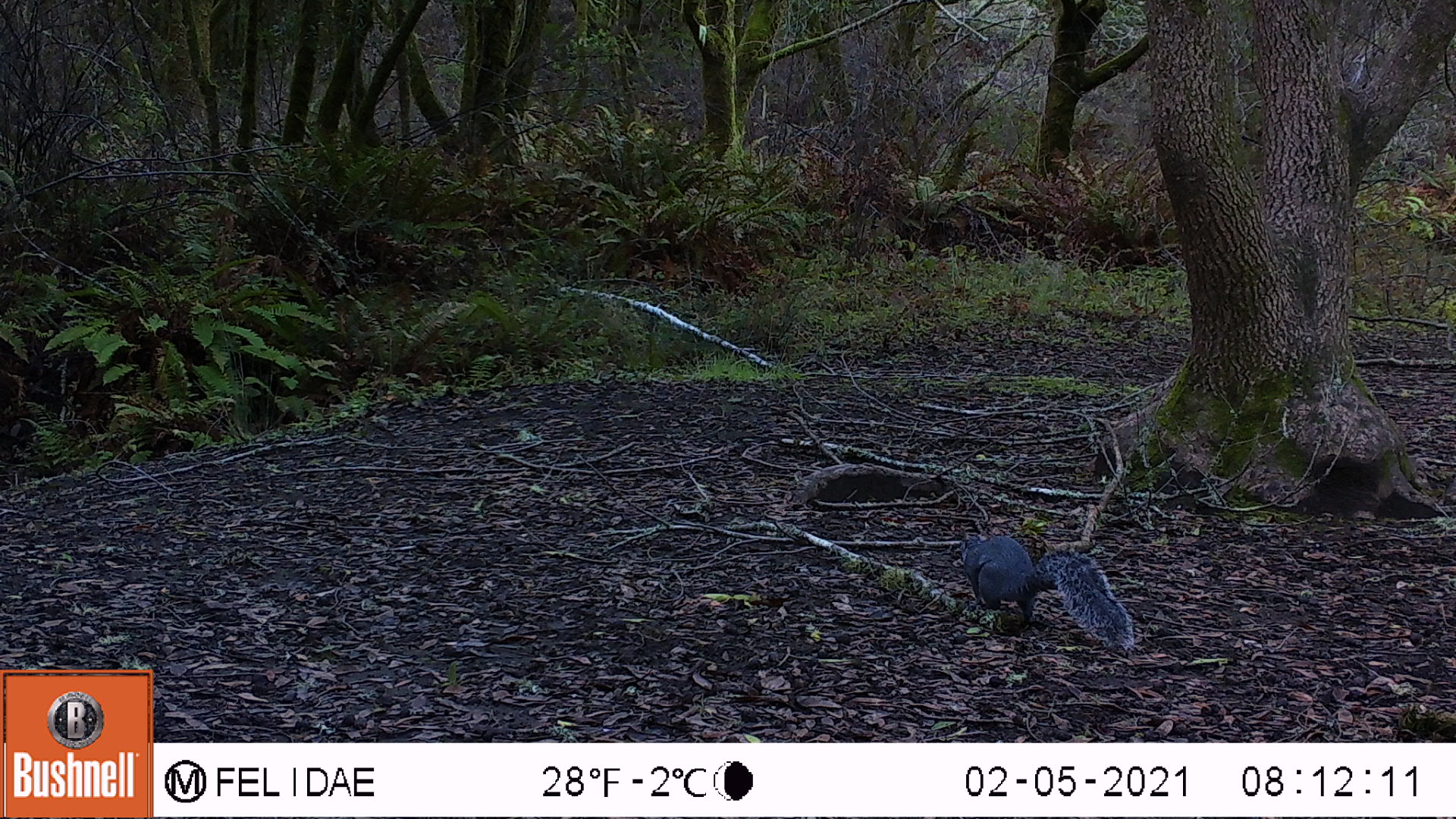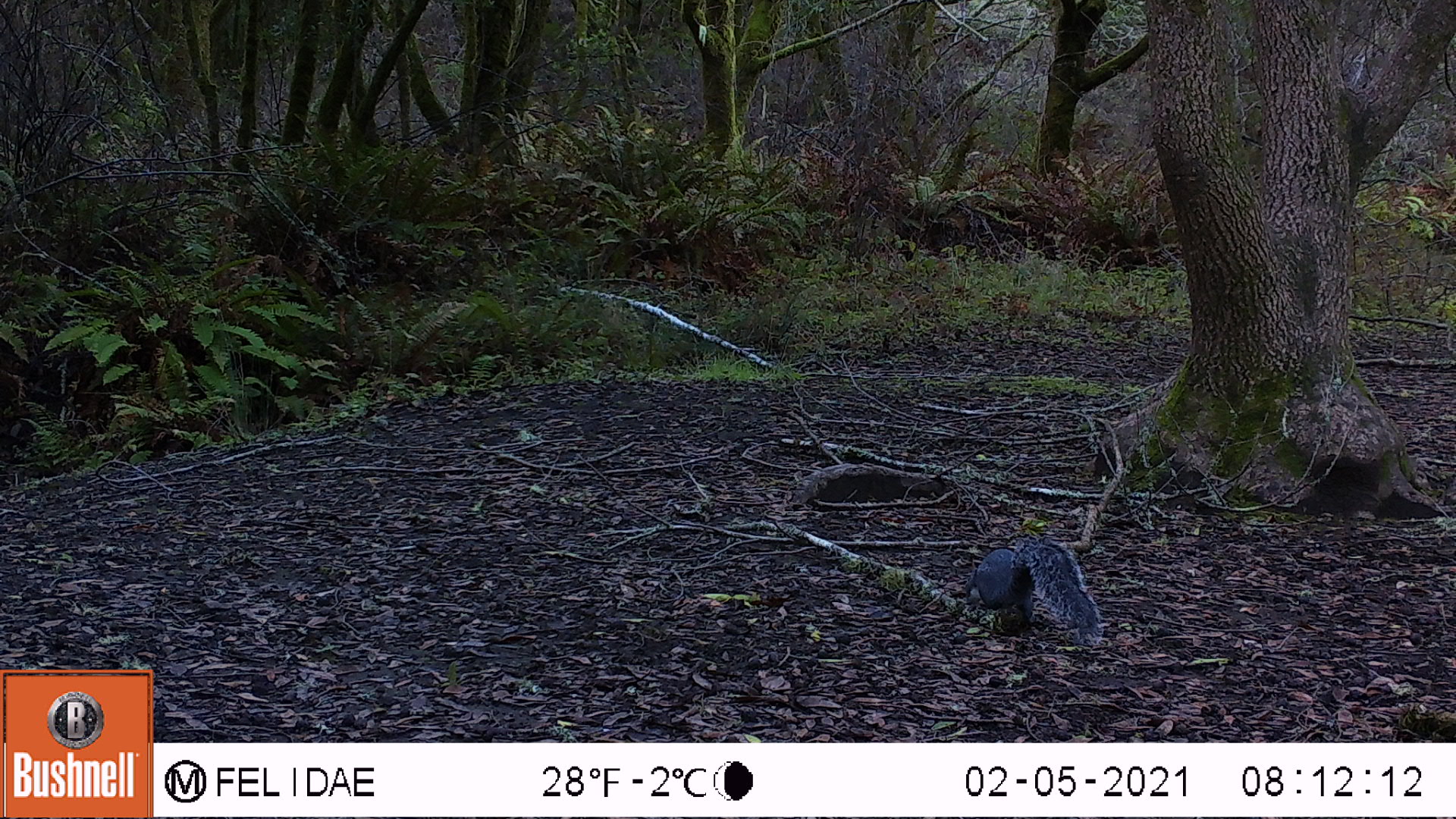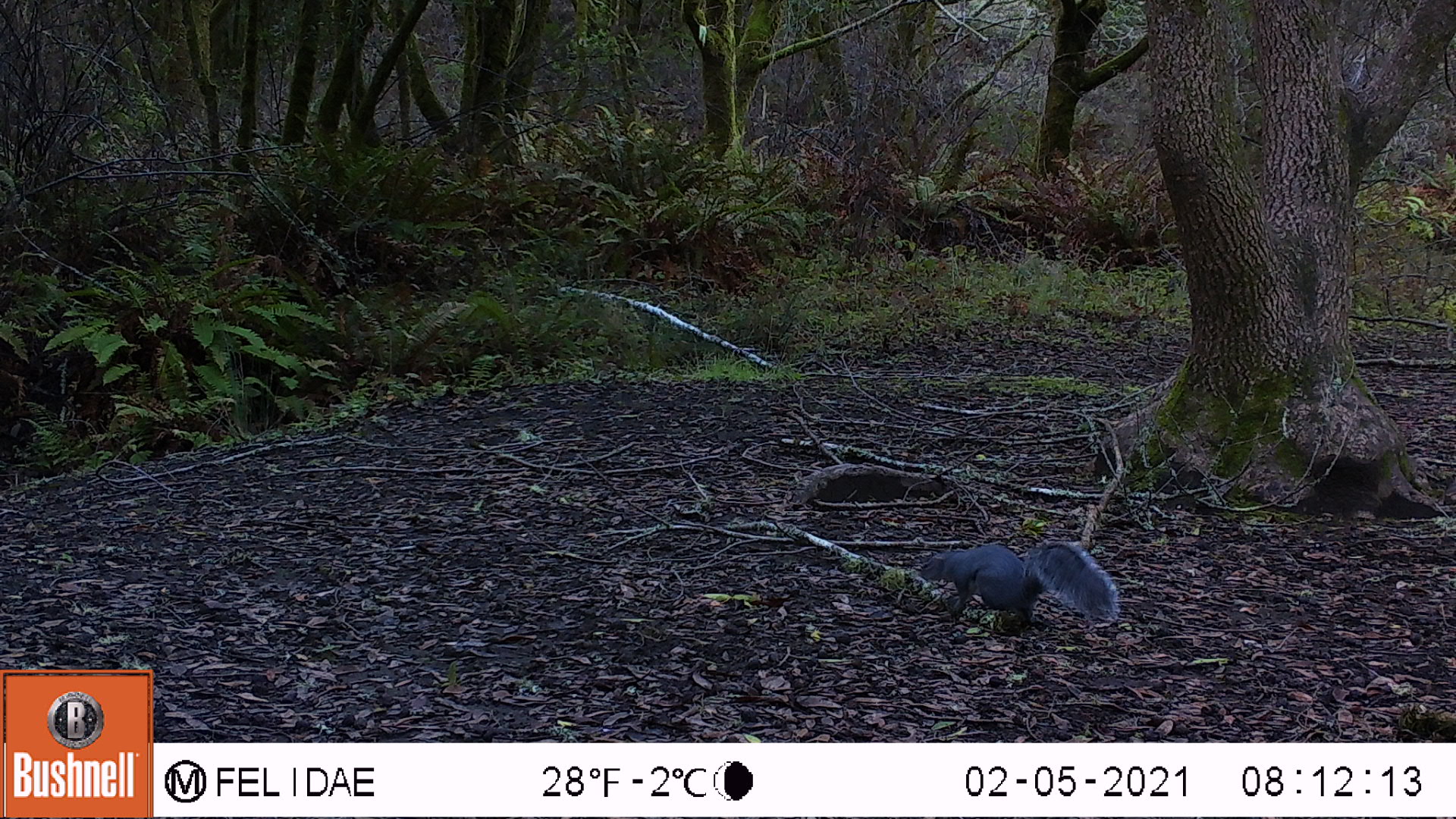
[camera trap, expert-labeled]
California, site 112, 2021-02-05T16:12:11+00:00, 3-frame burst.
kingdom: Animalia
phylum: Chordata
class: Mammalia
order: Rodentia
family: Sciuridae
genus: Sciurus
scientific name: Sciurus griseus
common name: western gray squirrel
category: western grey squirrel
Western grey squirrel (western gray squirrel) (Sciurus griseus).